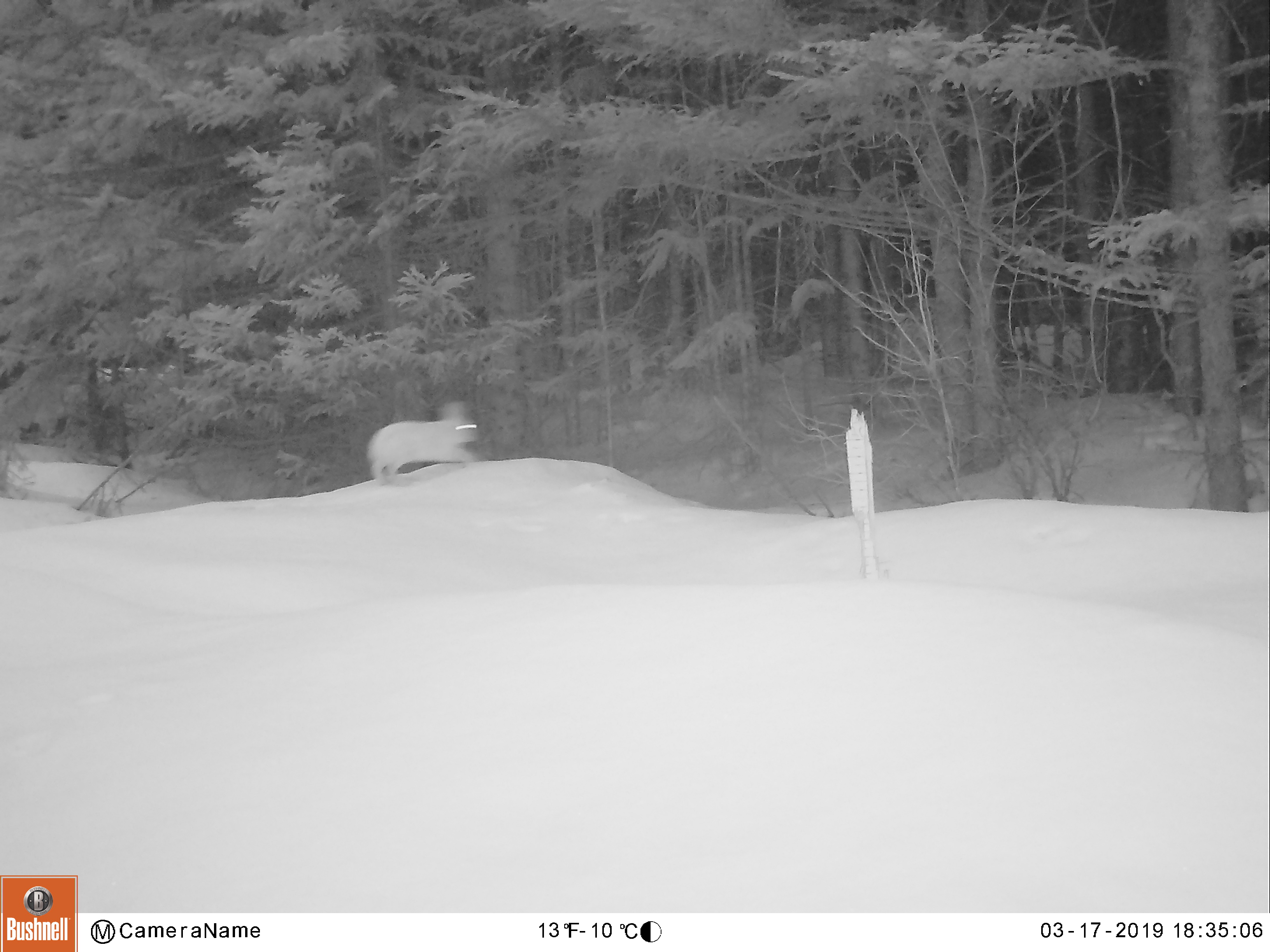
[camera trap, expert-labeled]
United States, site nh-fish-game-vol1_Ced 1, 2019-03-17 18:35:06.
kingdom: Animalia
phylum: Chordata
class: Mammalia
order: Lagomorpha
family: Leporidae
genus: Lepus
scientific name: Lepus americanus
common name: snowshoe hare